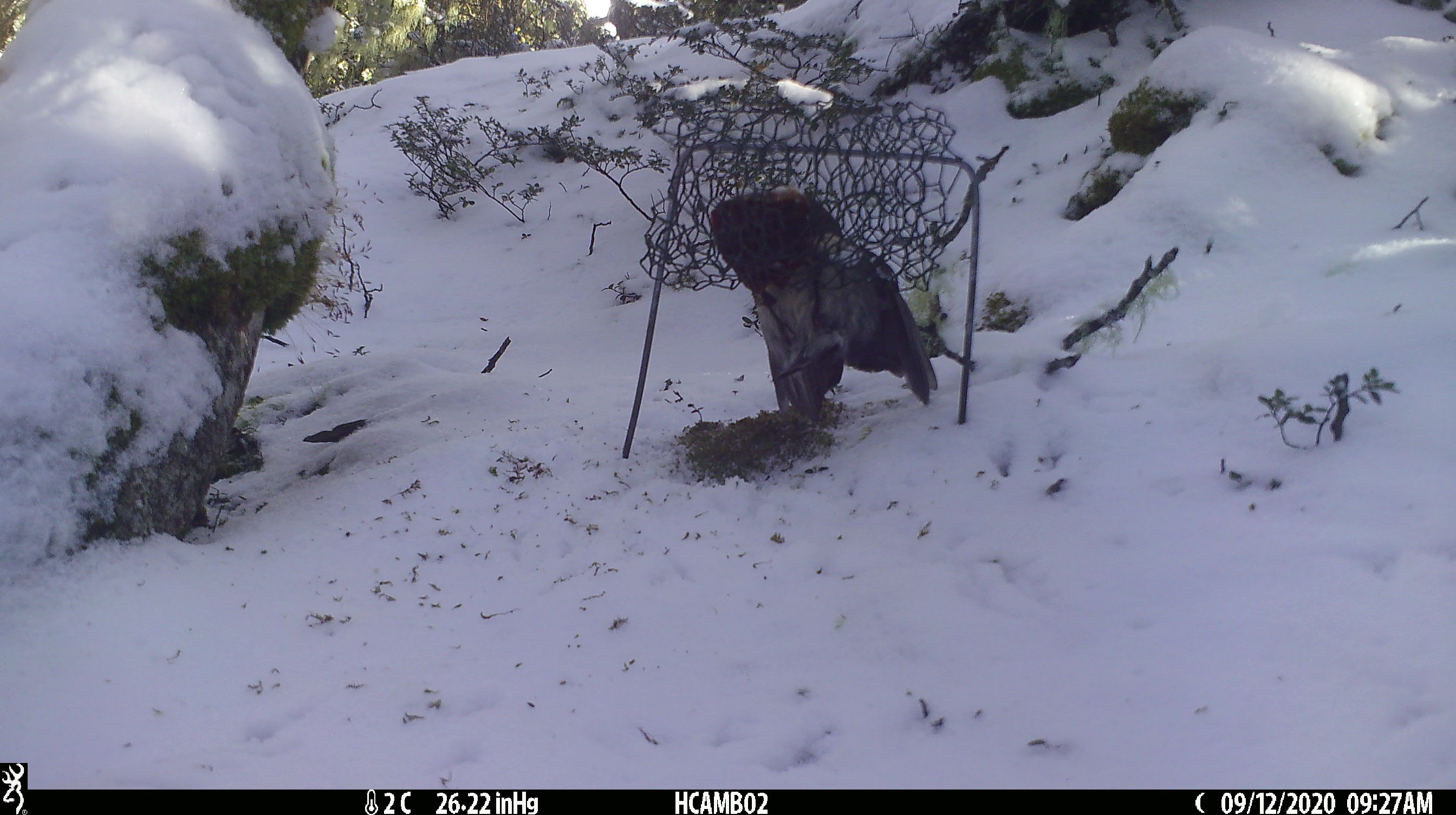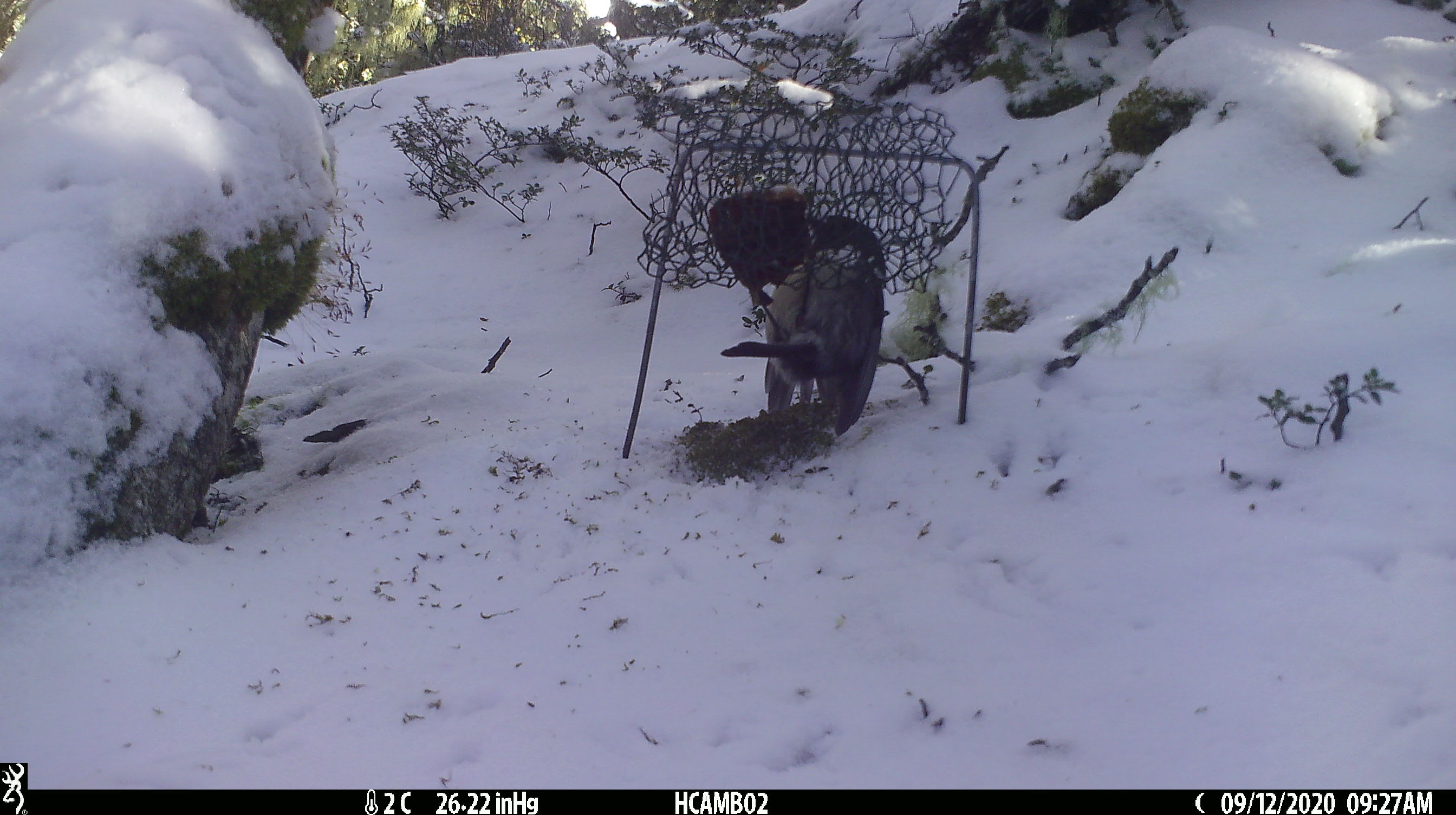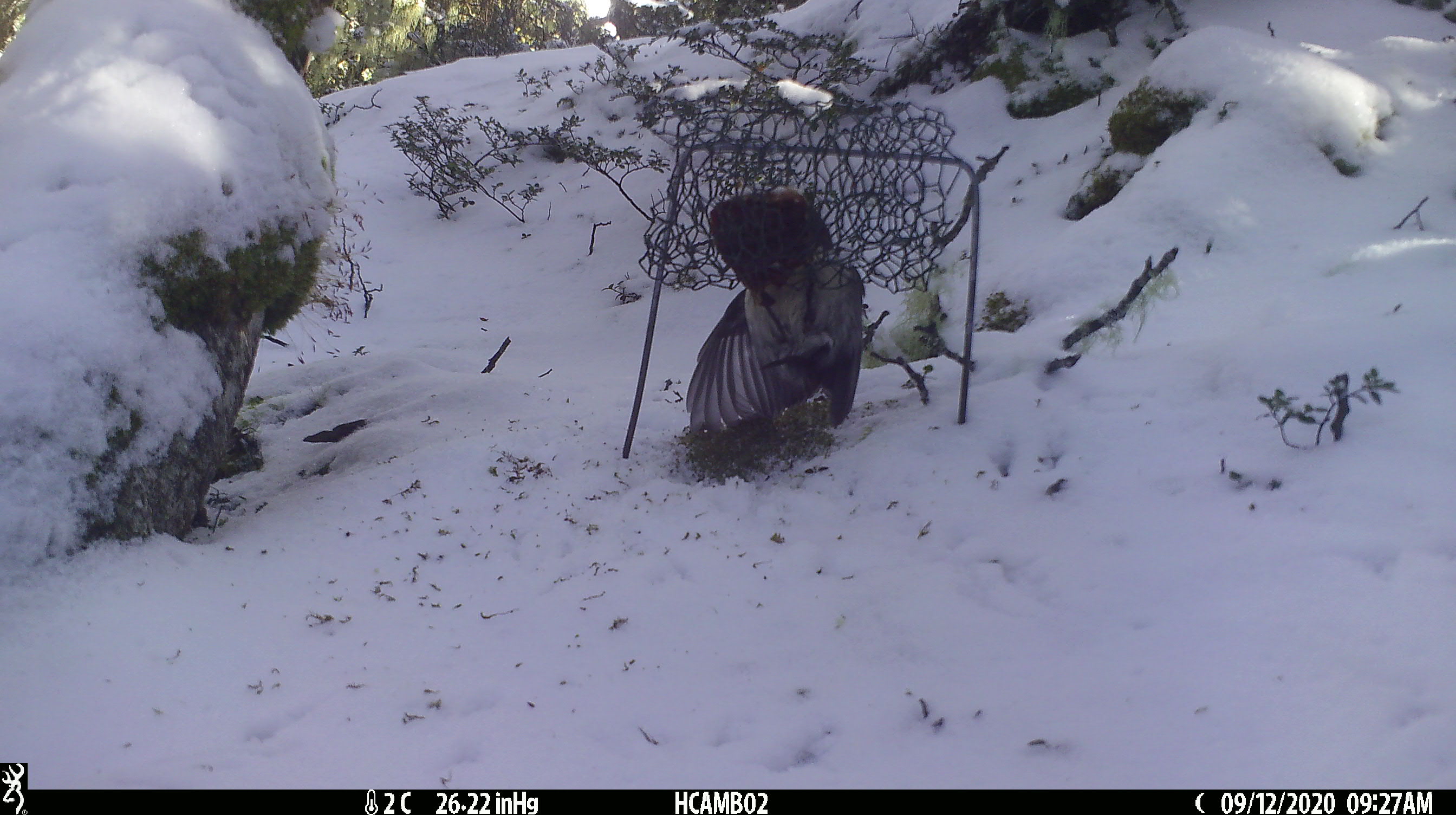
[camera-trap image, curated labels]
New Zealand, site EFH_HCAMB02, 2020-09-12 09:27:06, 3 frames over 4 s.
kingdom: Animalia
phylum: Chordata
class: Aves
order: Passeriformes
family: Petroicidae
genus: Petroica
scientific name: Petroica australis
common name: new zealand robin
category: robin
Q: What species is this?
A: Robin (new zealand robin) (Petroica australis).